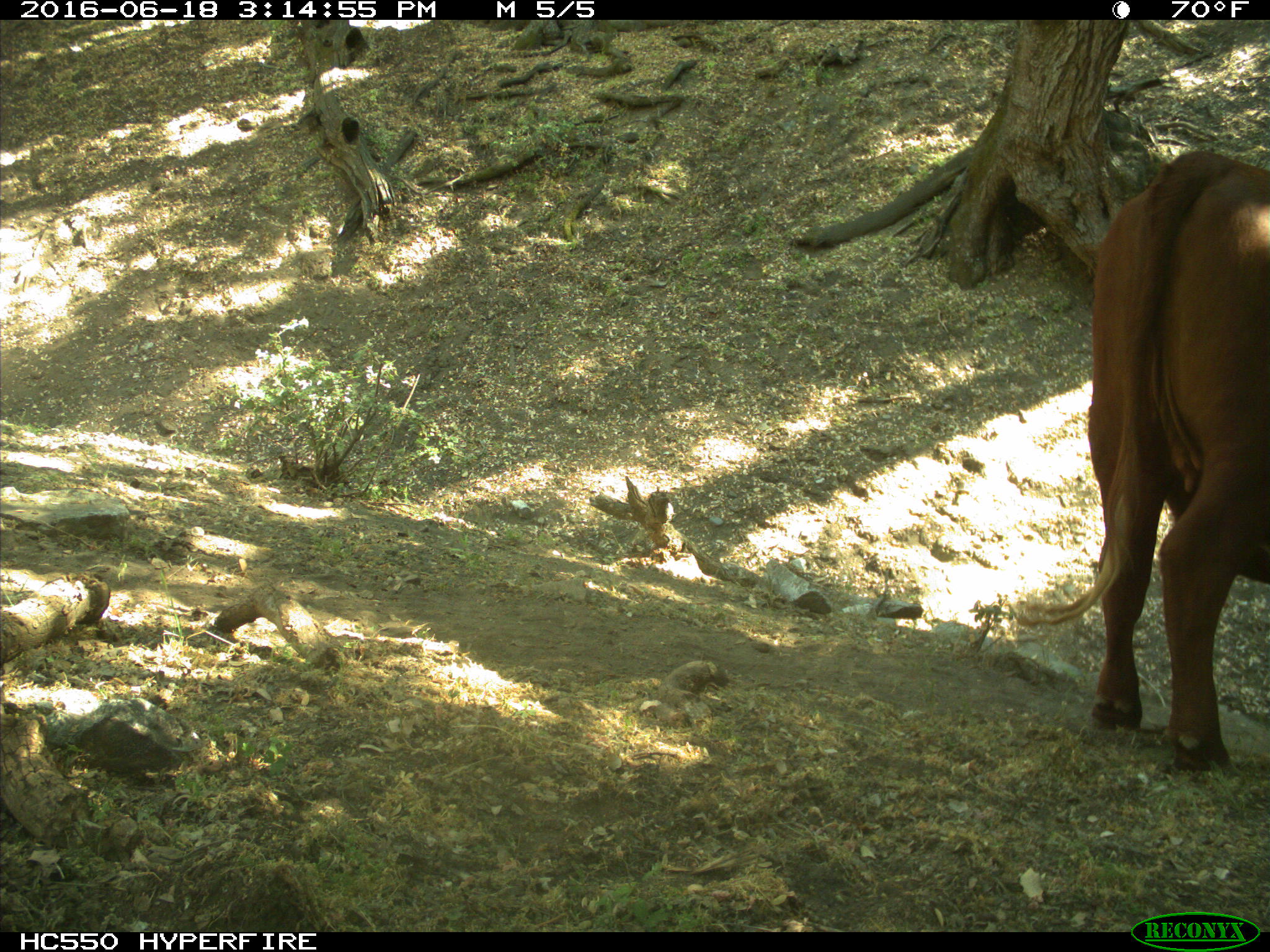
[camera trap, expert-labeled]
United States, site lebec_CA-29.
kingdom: Animalia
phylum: Chordata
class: Mammalia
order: Artiodactyla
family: Bovidae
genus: Bos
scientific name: Bos taurus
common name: domestic cow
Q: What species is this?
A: Bos taurus (domestic cow).